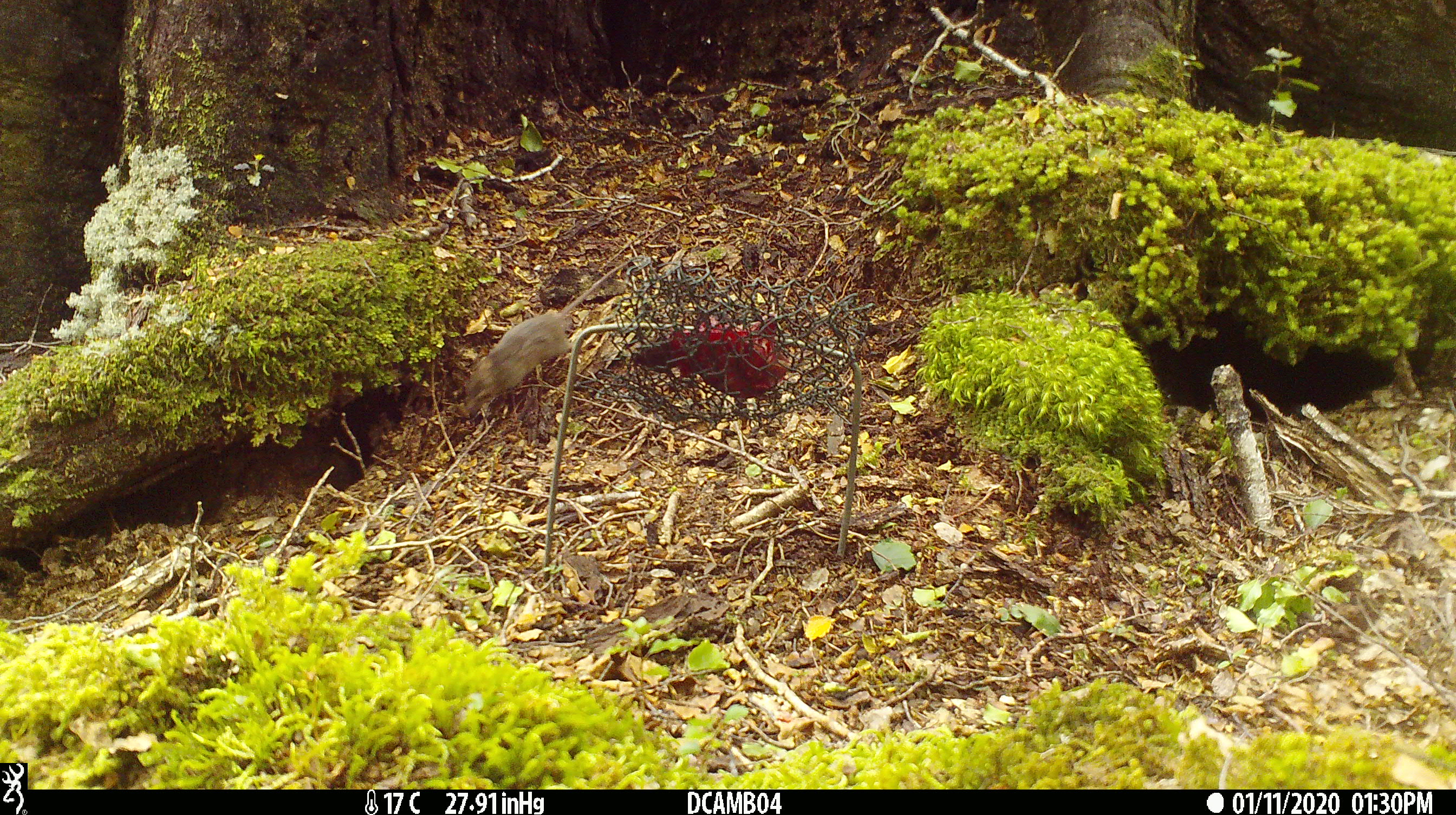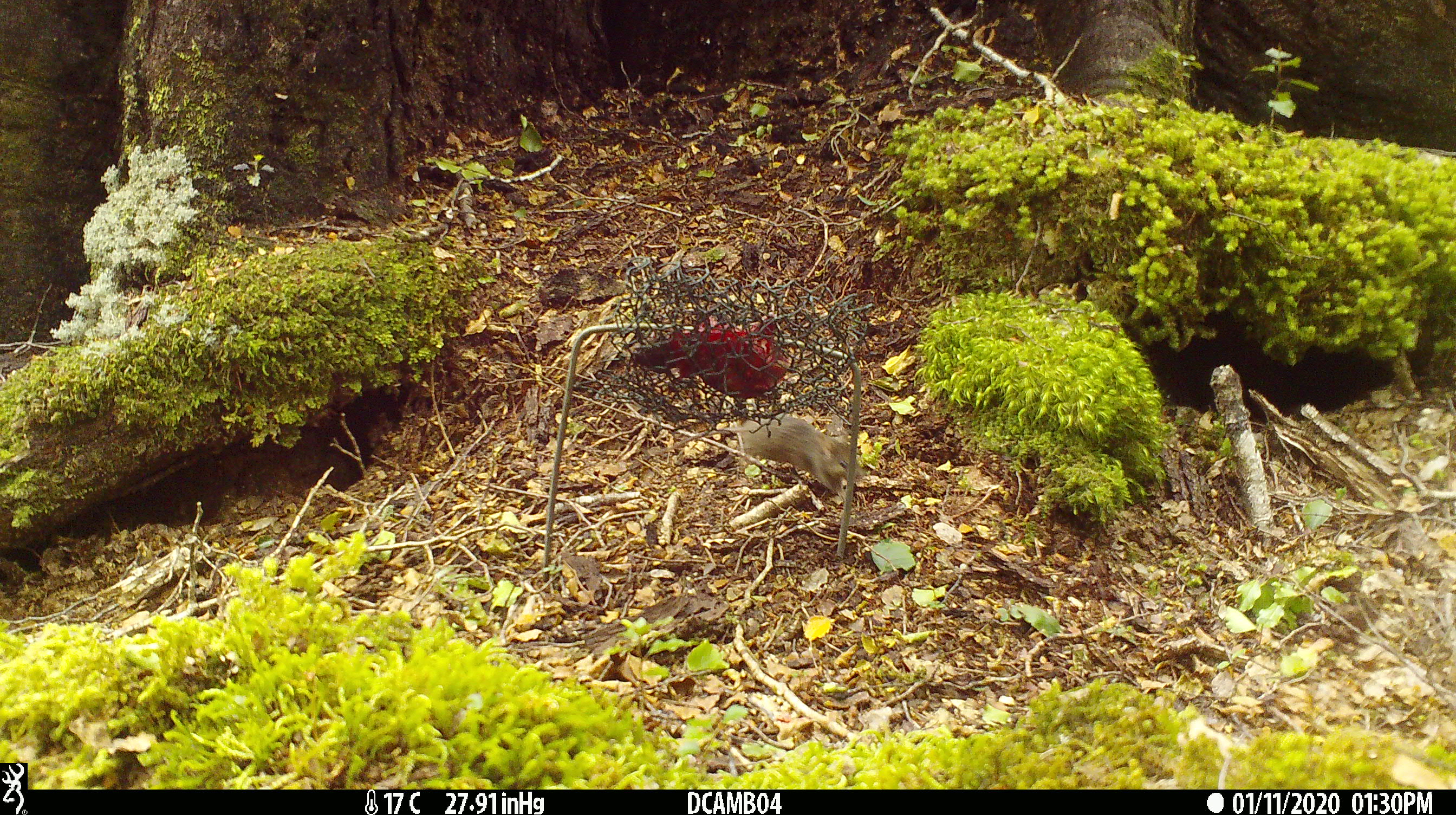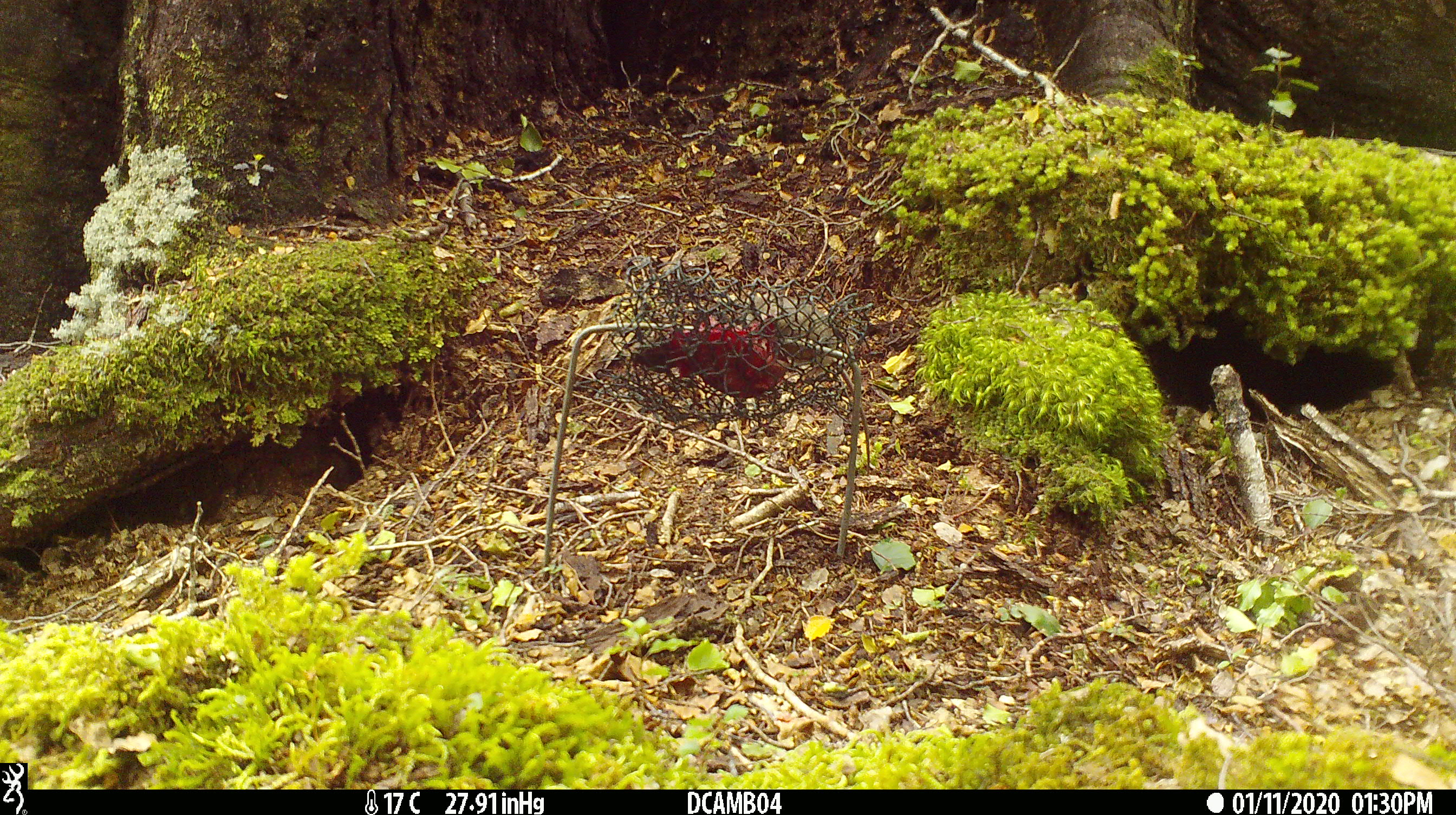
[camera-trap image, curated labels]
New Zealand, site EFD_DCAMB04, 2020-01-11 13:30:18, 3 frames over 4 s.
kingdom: Animalia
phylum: Chordata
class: Mammalia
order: Rodentia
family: Muridae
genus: Mus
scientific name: Mus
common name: mouse